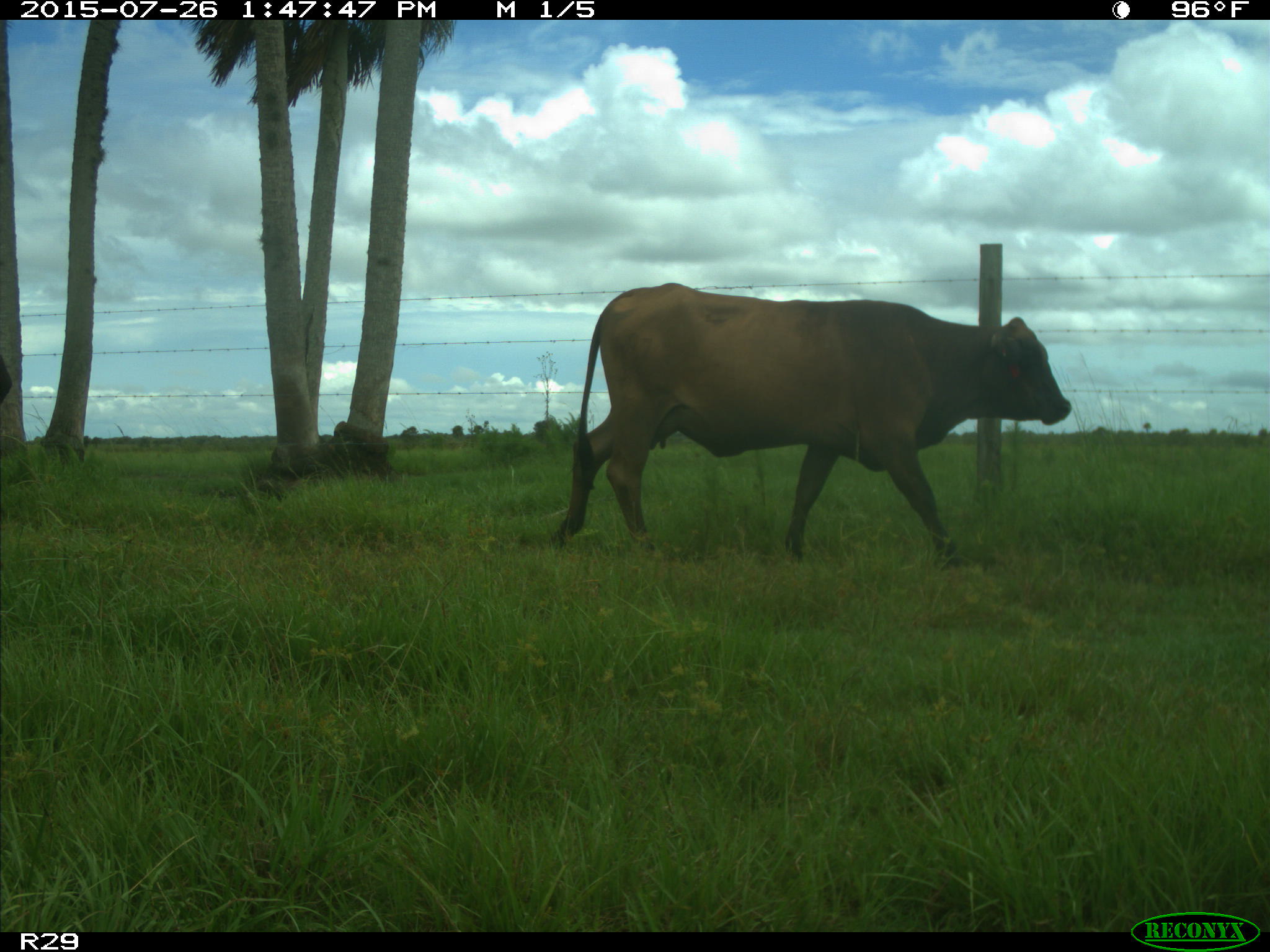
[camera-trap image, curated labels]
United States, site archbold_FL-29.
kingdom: Animalia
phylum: Chordata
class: Mammalia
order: Artiodactyla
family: Bovidae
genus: Bos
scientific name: Bos taurus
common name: domestic cow